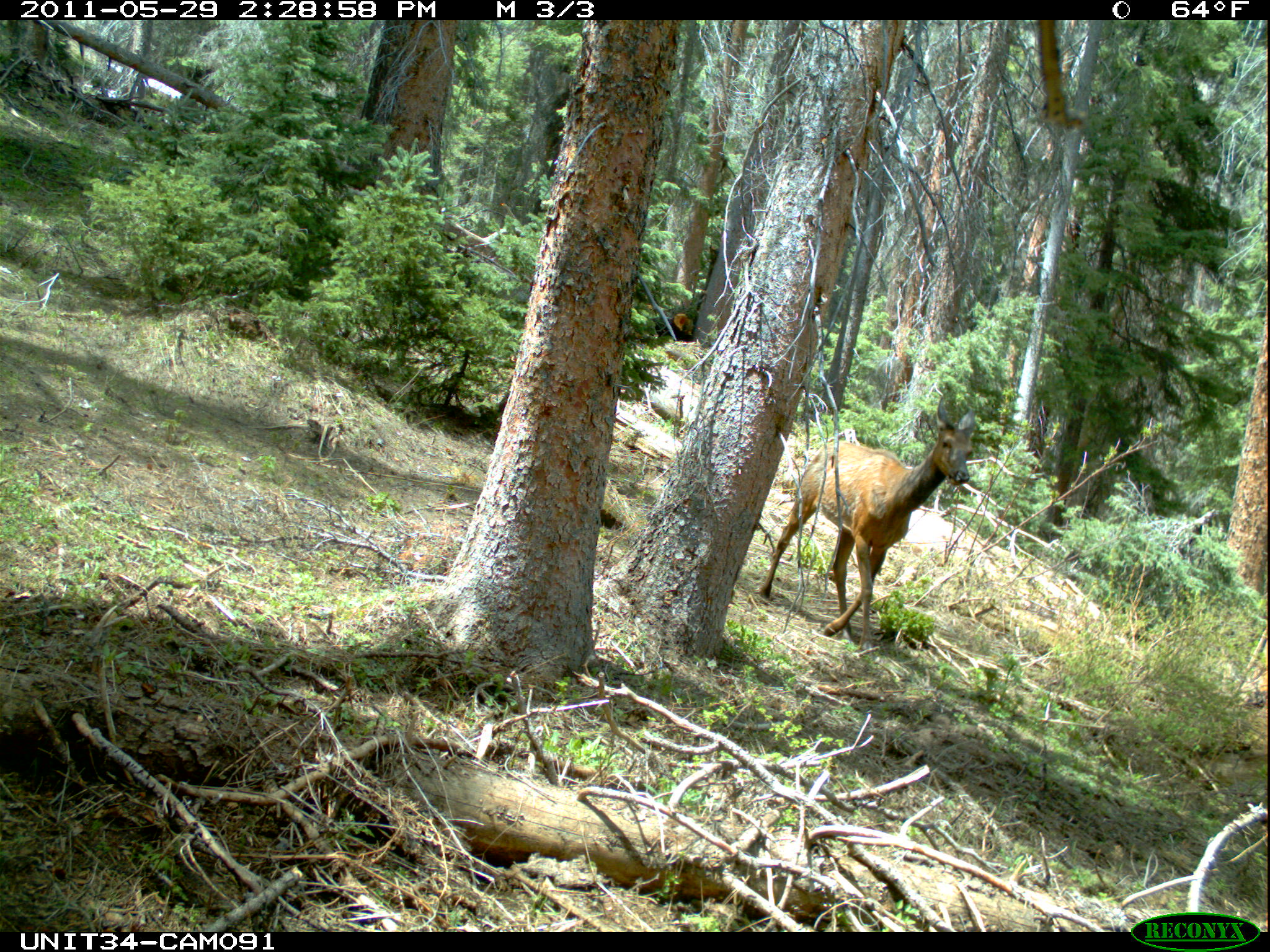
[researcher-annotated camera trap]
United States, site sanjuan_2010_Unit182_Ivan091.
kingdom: Animalia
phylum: Chordata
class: Mammalia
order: Artiodactyla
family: Cervidae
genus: Cervus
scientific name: Cervus elaphus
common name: red deer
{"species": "Cervus elaphus (red deer)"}